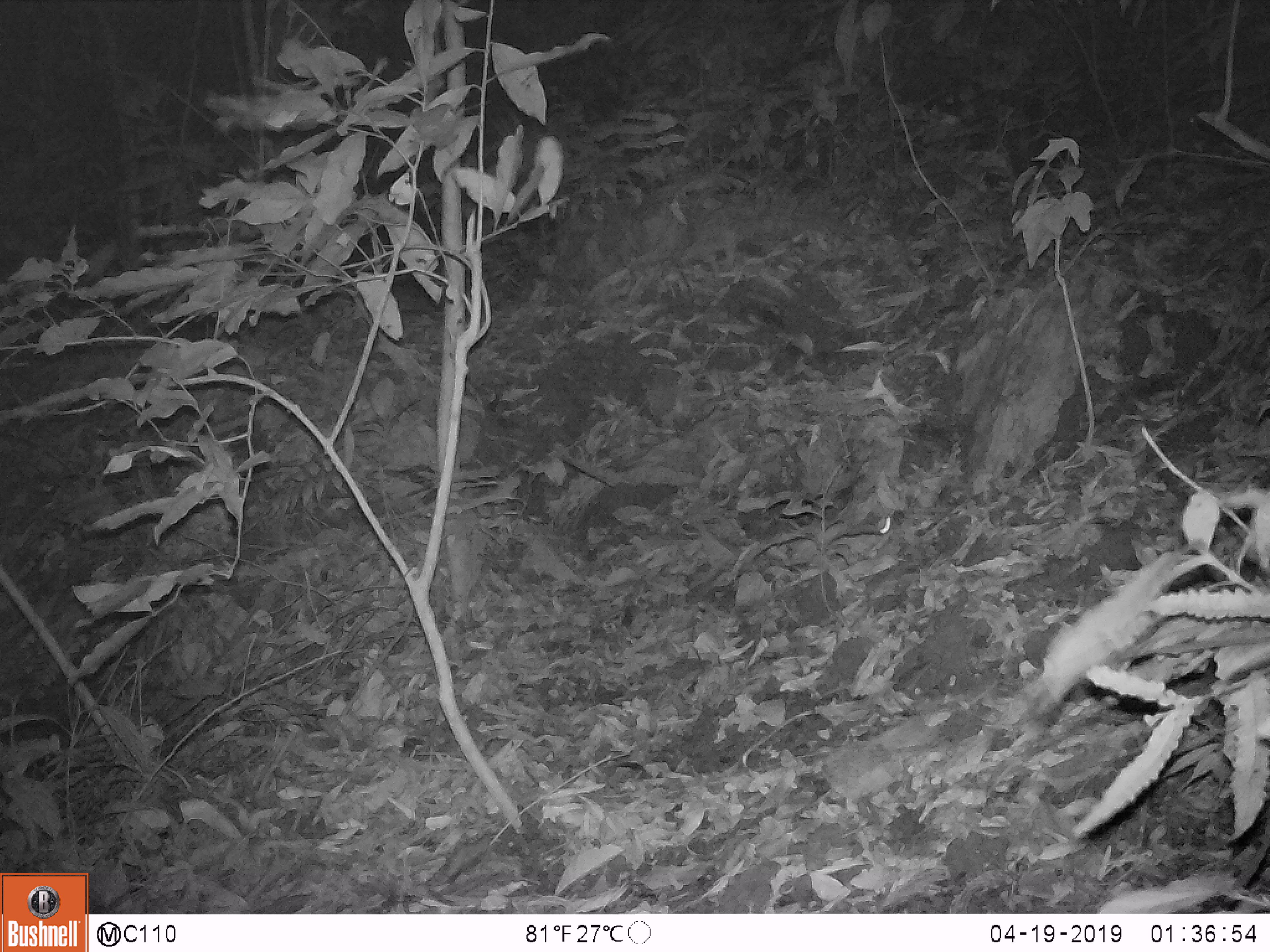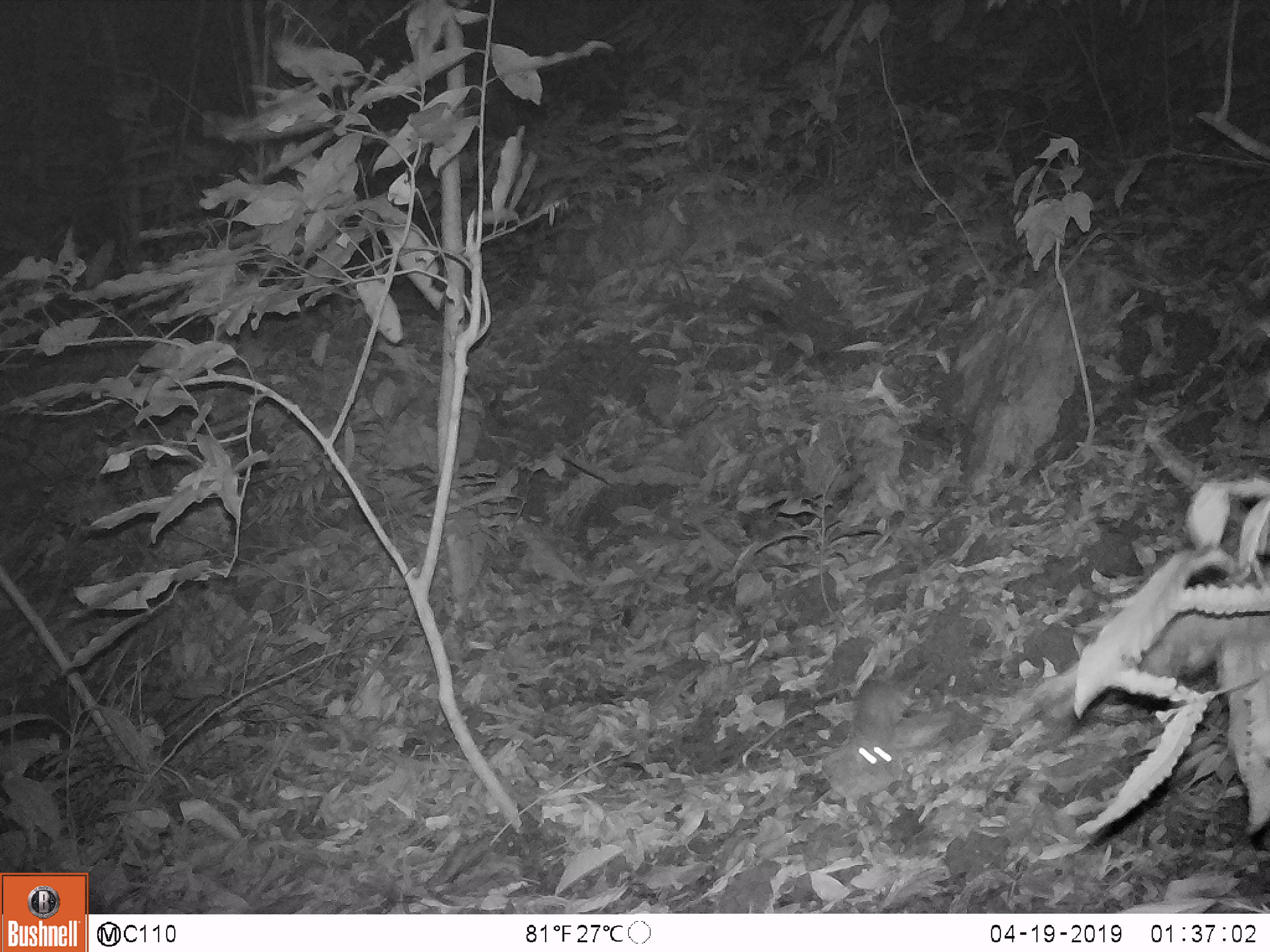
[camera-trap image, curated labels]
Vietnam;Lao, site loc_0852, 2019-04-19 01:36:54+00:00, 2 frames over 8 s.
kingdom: Animalia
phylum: Chordata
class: Mammalia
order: Rodentia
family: Muridae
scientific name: Muridae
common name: old-world mice and rats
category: unidentified murid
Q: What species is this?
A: Unidentified murid (old-world mice and rats) (Muridae).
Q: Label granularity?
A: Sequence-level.